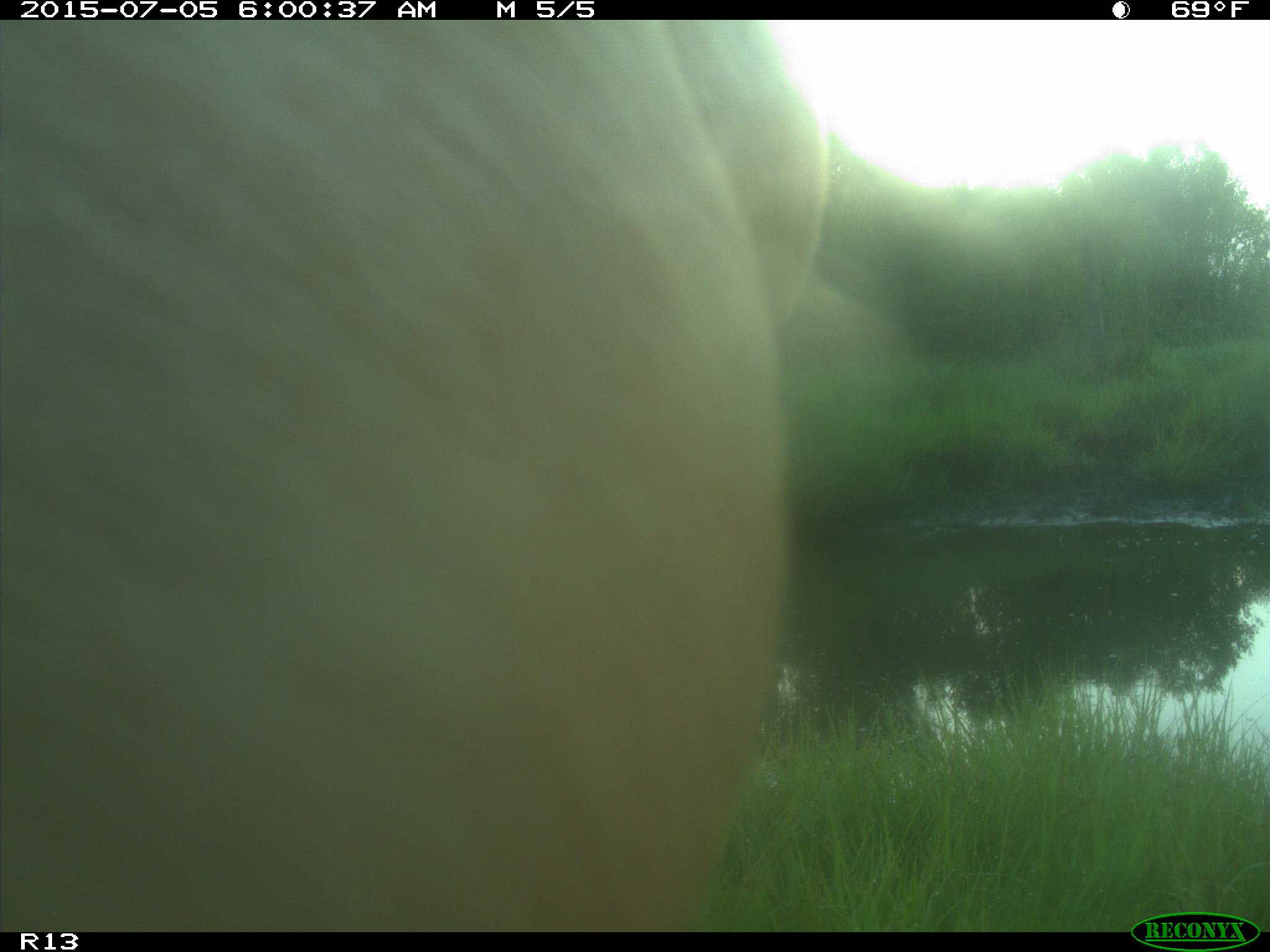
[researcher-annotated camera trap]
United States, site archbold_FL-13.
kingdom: Animalia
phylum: Chordata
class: Mammalia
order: Artiodactyla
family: Bovidae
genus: Bos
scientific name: Bos taurus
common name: domestic cow